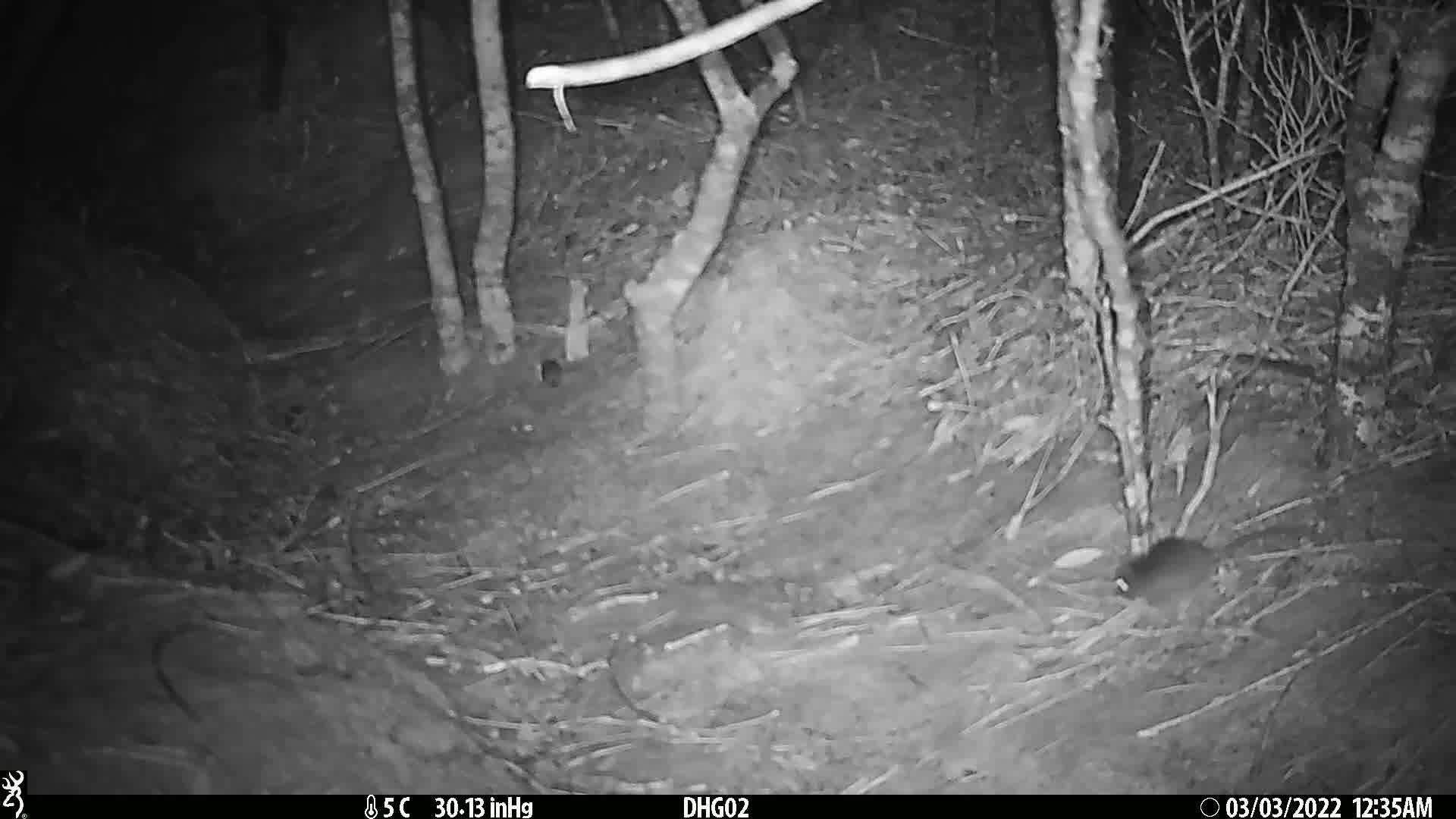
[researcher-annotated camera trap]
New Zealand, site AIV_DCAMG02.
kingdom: Animalia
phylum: Chordata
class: Mammalia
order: Rodentia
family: Muridae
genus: Mus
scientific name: Mus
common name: mouse